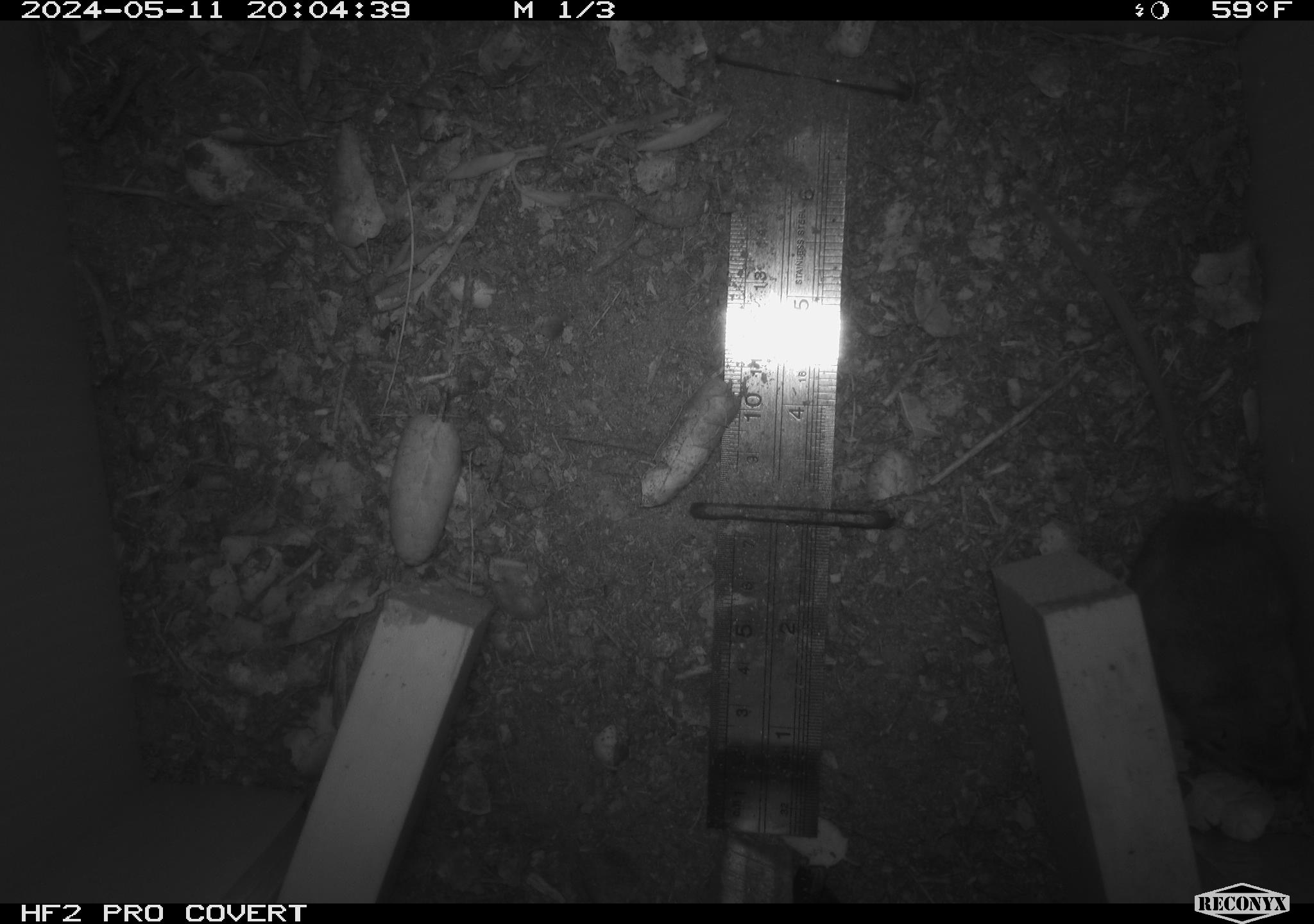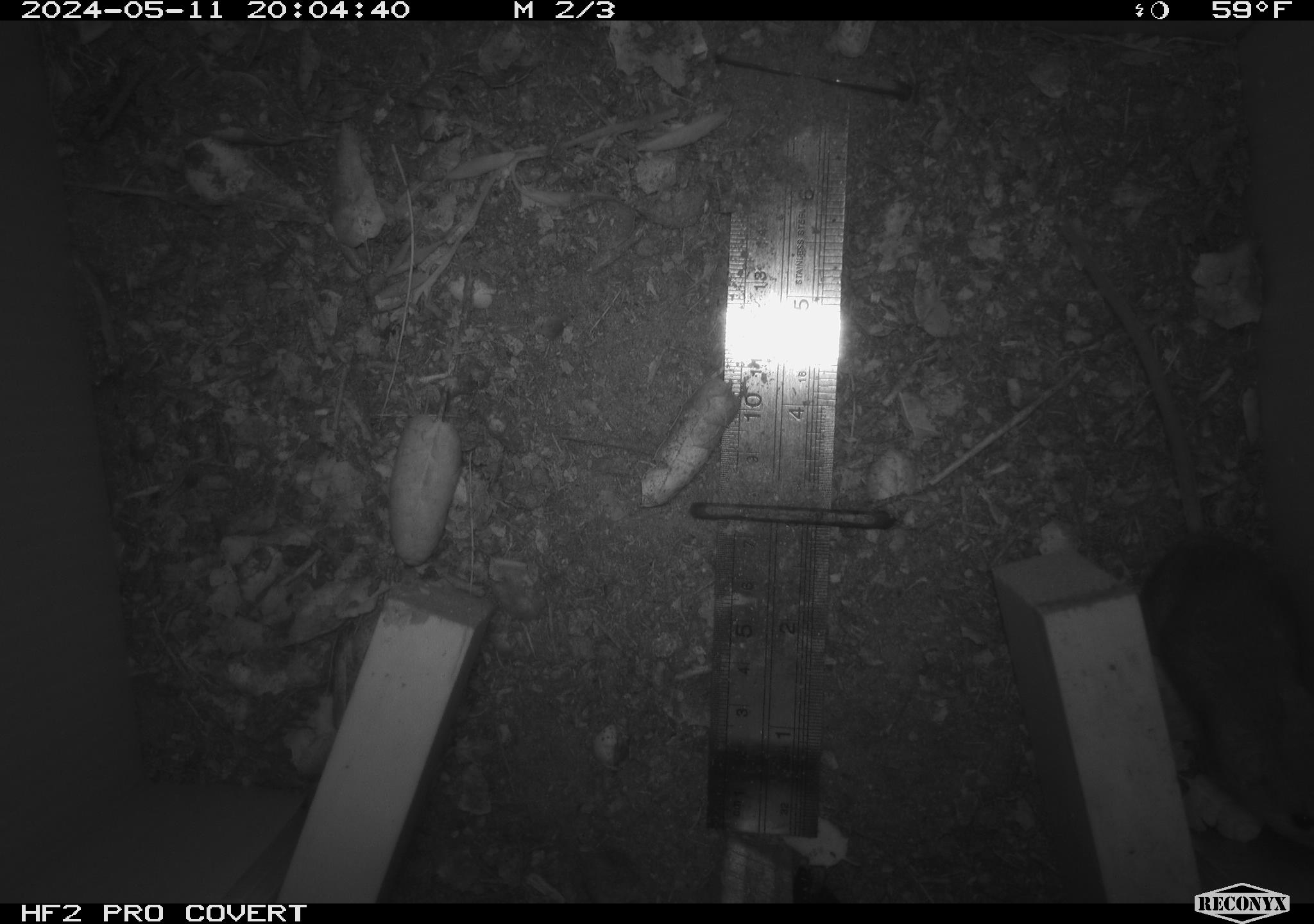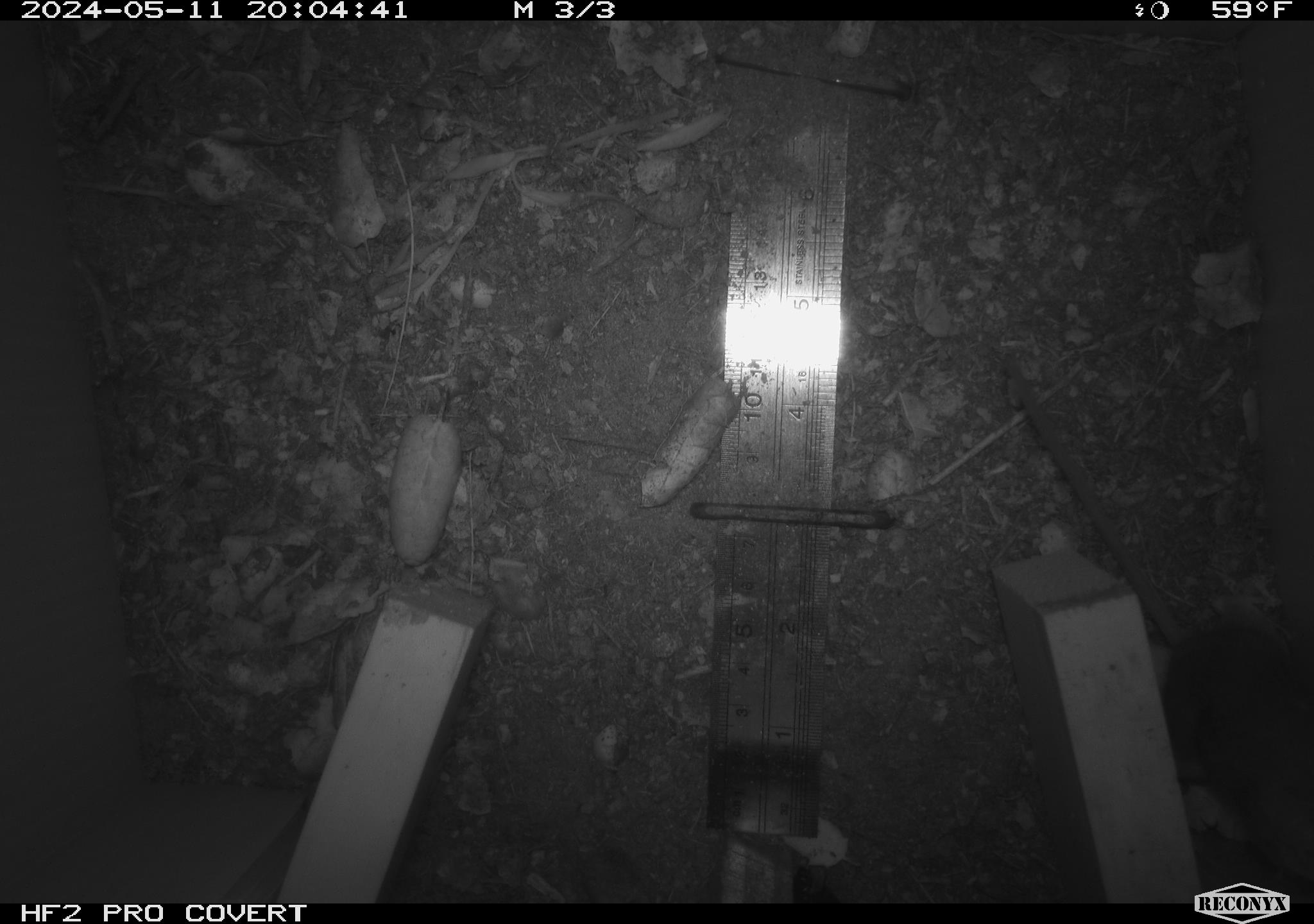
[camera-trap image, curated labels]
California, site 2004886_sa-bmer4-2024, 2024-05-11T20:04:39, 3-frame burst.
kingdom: Animalia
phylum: Chordata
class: Mammalia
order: Rodentia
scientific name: Rodentia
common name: mouse species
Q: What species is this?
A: Mouse species (Rodentia).